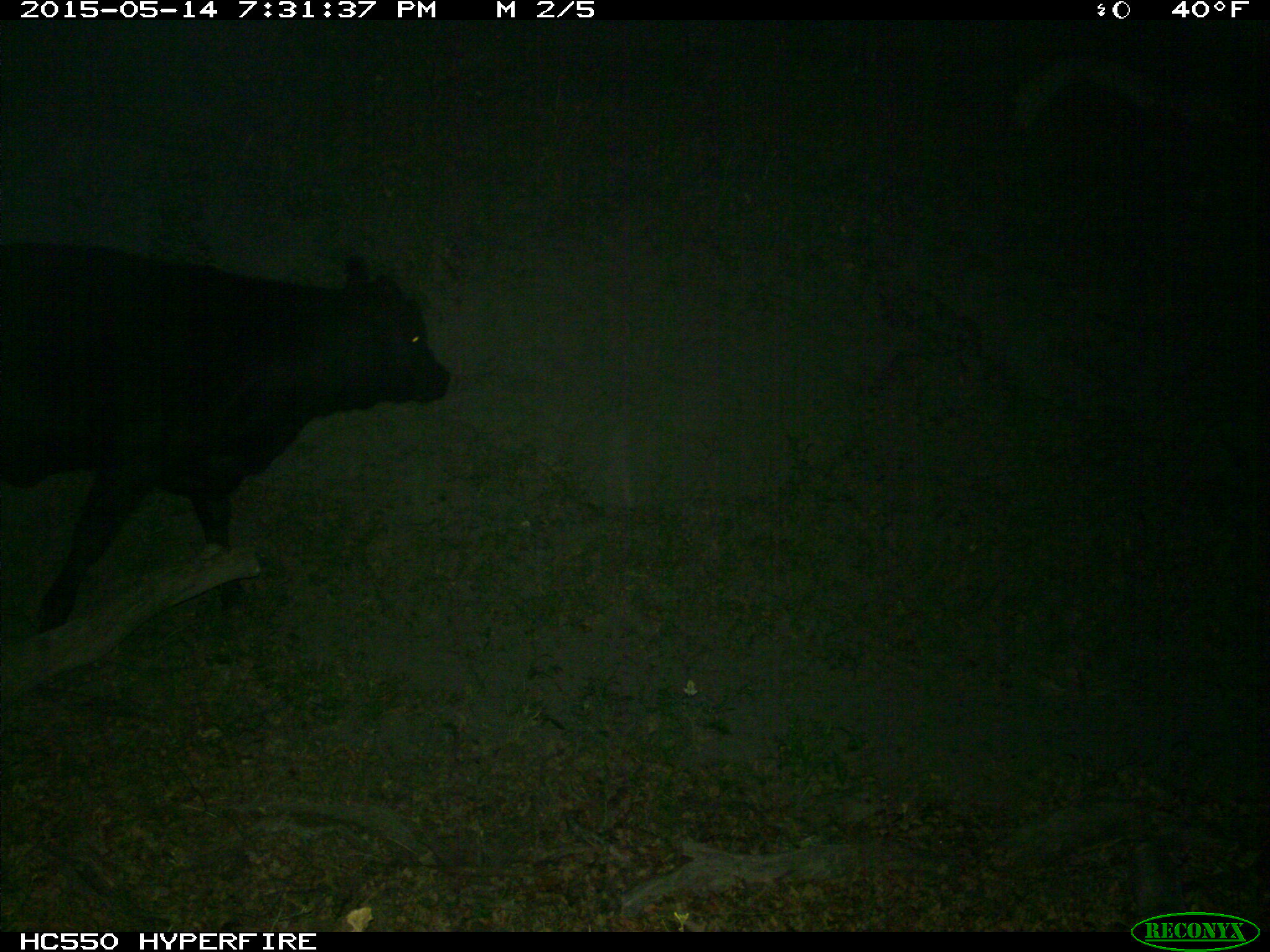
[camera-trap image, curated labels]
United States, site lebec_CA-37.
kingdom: Animalia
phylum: Chordata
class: Mammalia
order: Artiodactyla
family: Bovidae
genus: Bos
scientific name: Bos taurus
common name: domestic cow